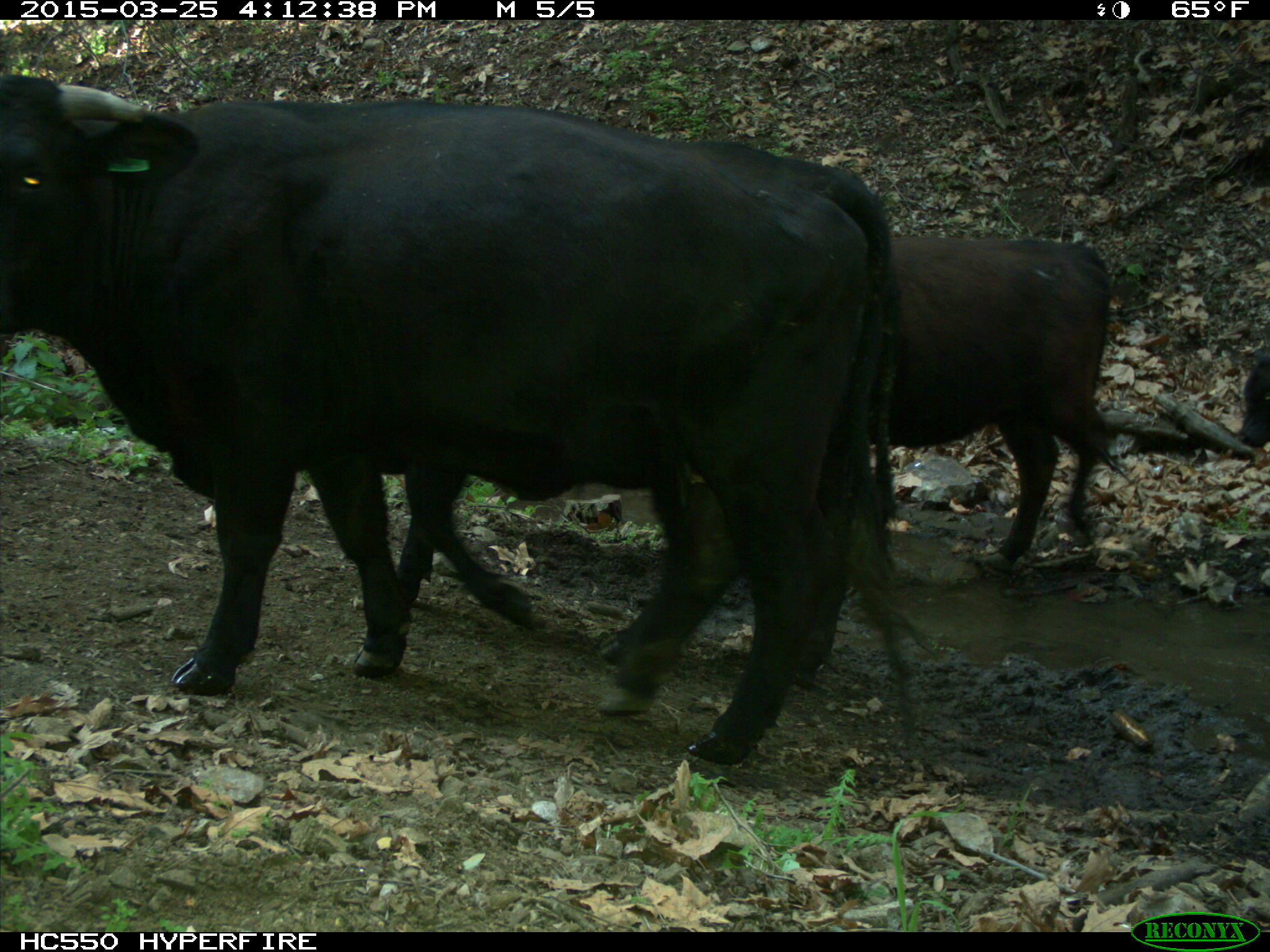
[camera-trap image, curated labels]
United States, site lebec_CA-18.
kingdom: Animalia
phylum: Chordata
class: Mammalia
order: Artiodactyla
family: Bovidae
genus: Bos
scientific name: Bos taurus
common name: domestic cow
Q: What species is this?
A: Bos taurus (domestic cow).